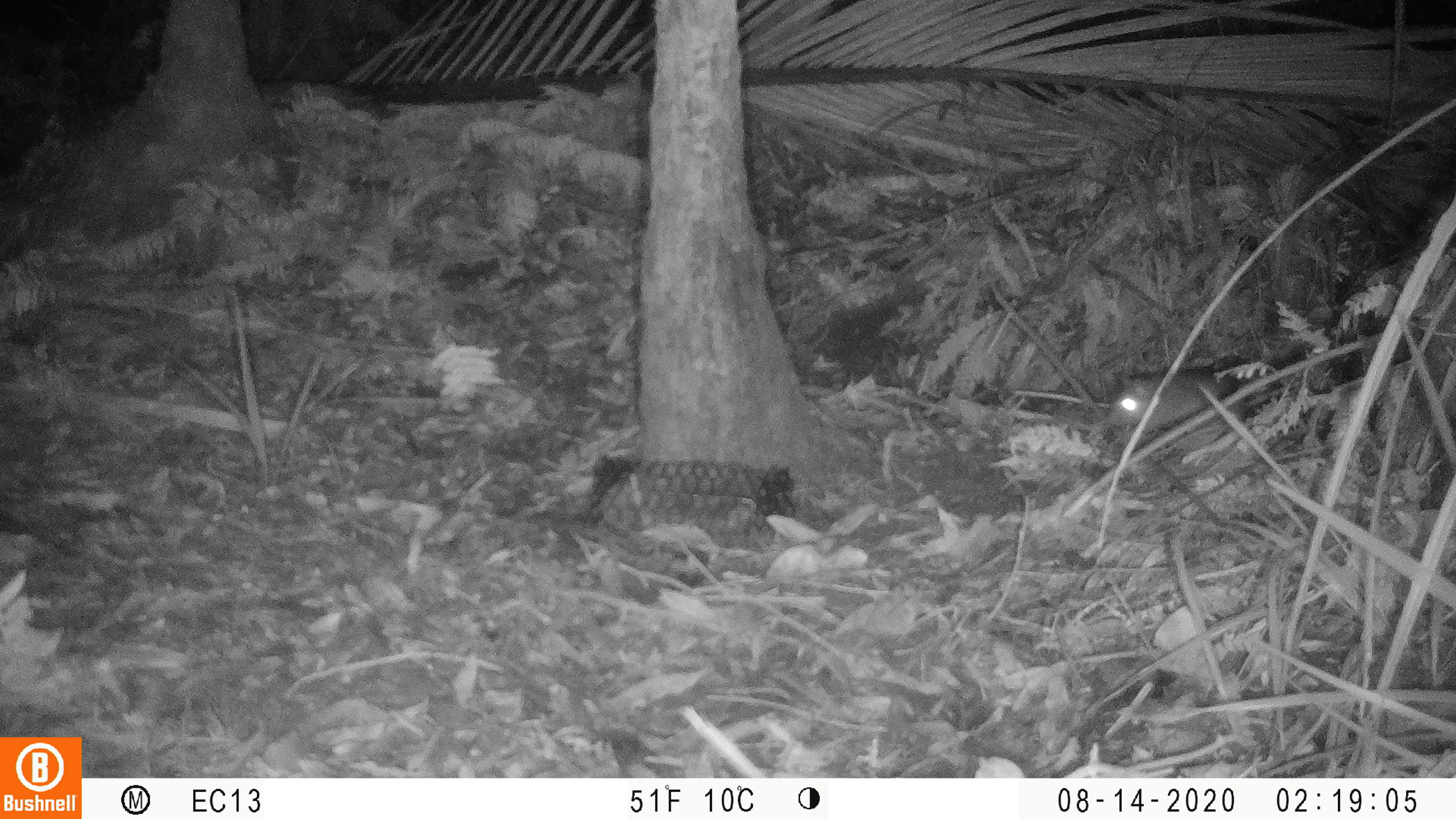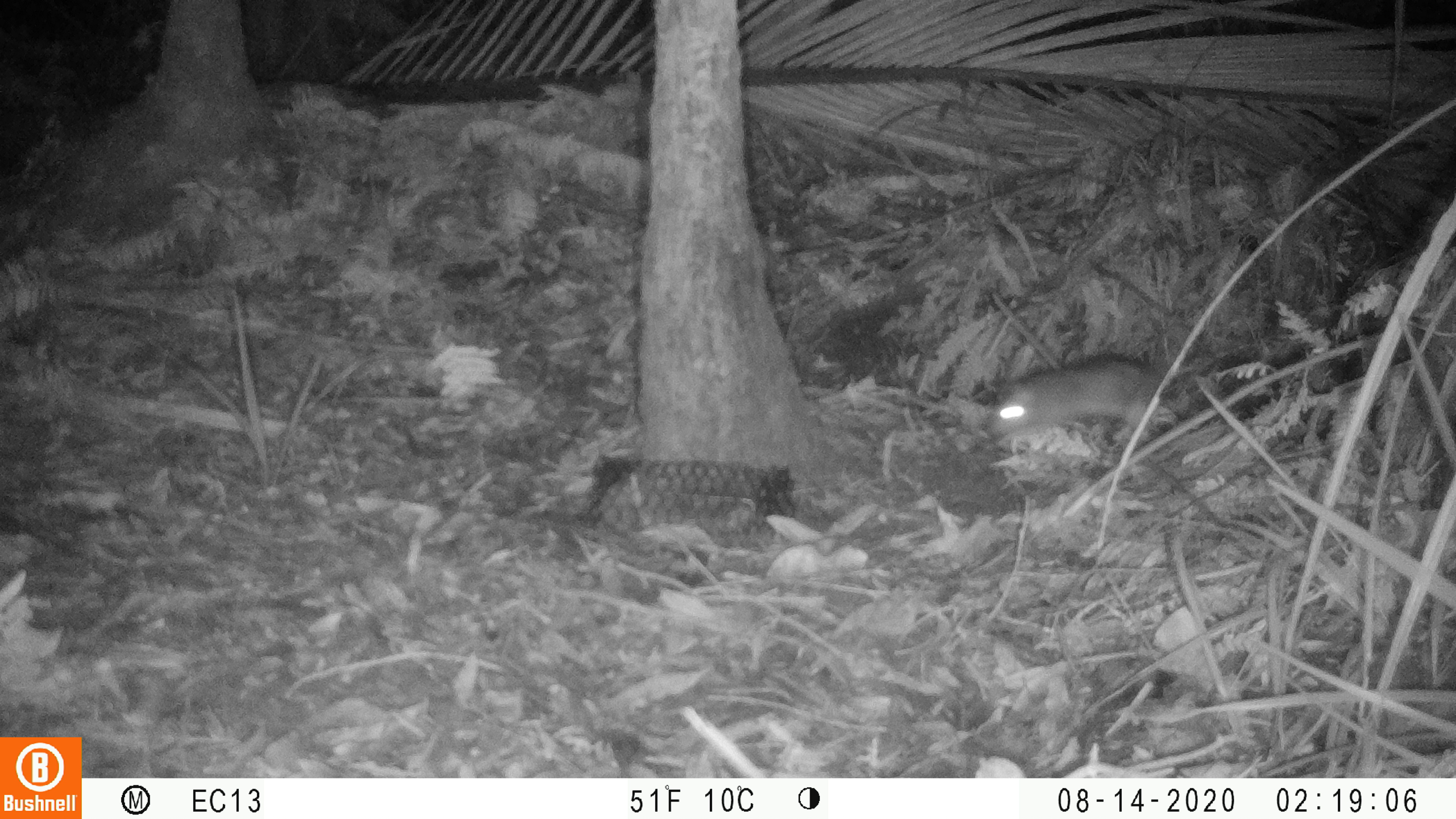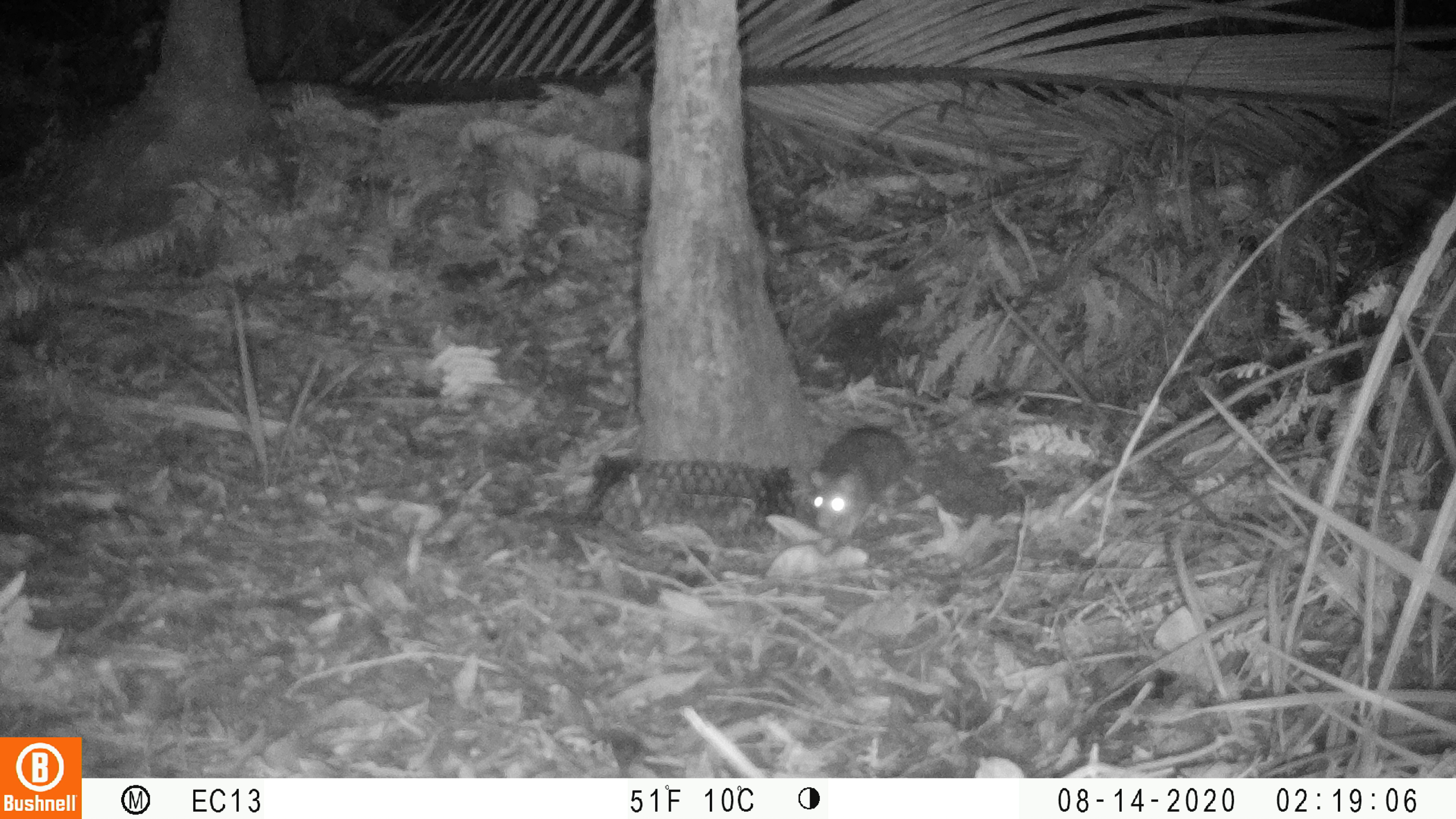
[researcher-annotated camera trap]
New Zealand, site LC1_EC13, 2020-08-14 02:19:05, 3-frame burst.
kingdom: Animalia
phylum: Chordata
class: Mammalia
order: Rodentia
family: Muridae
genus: Rattus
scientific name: Rattus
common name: rat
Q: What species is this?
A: Rat (Rattus).